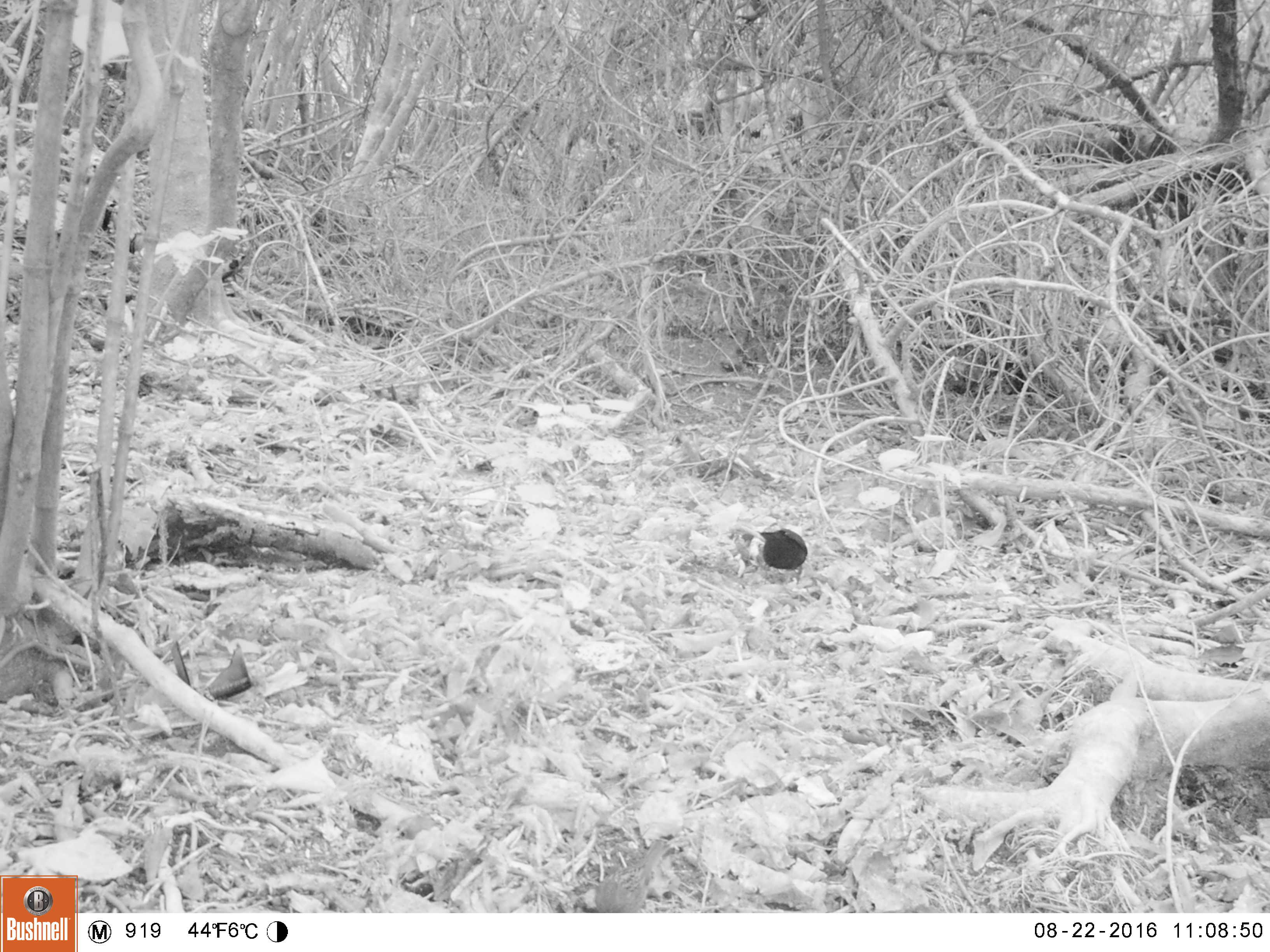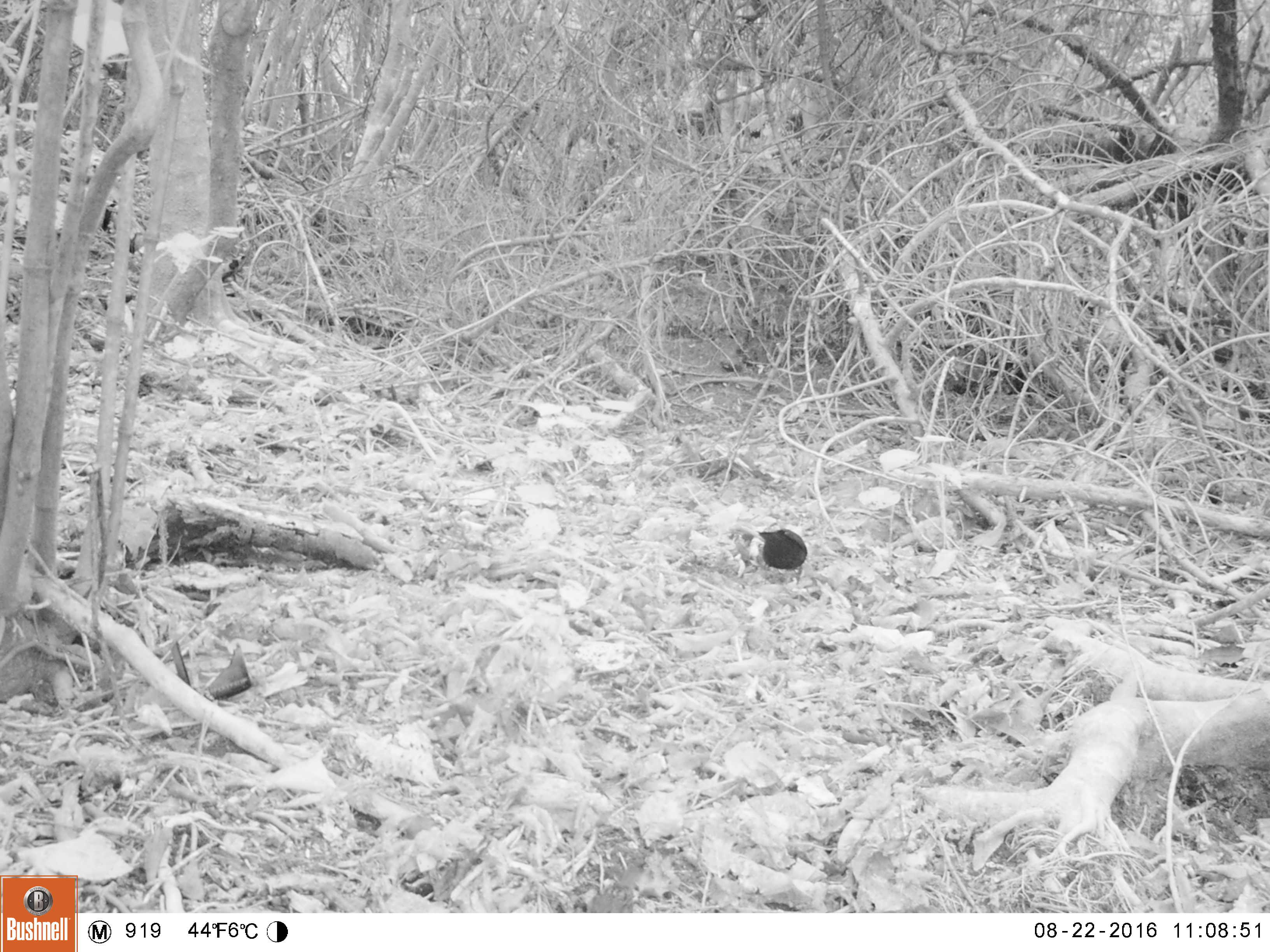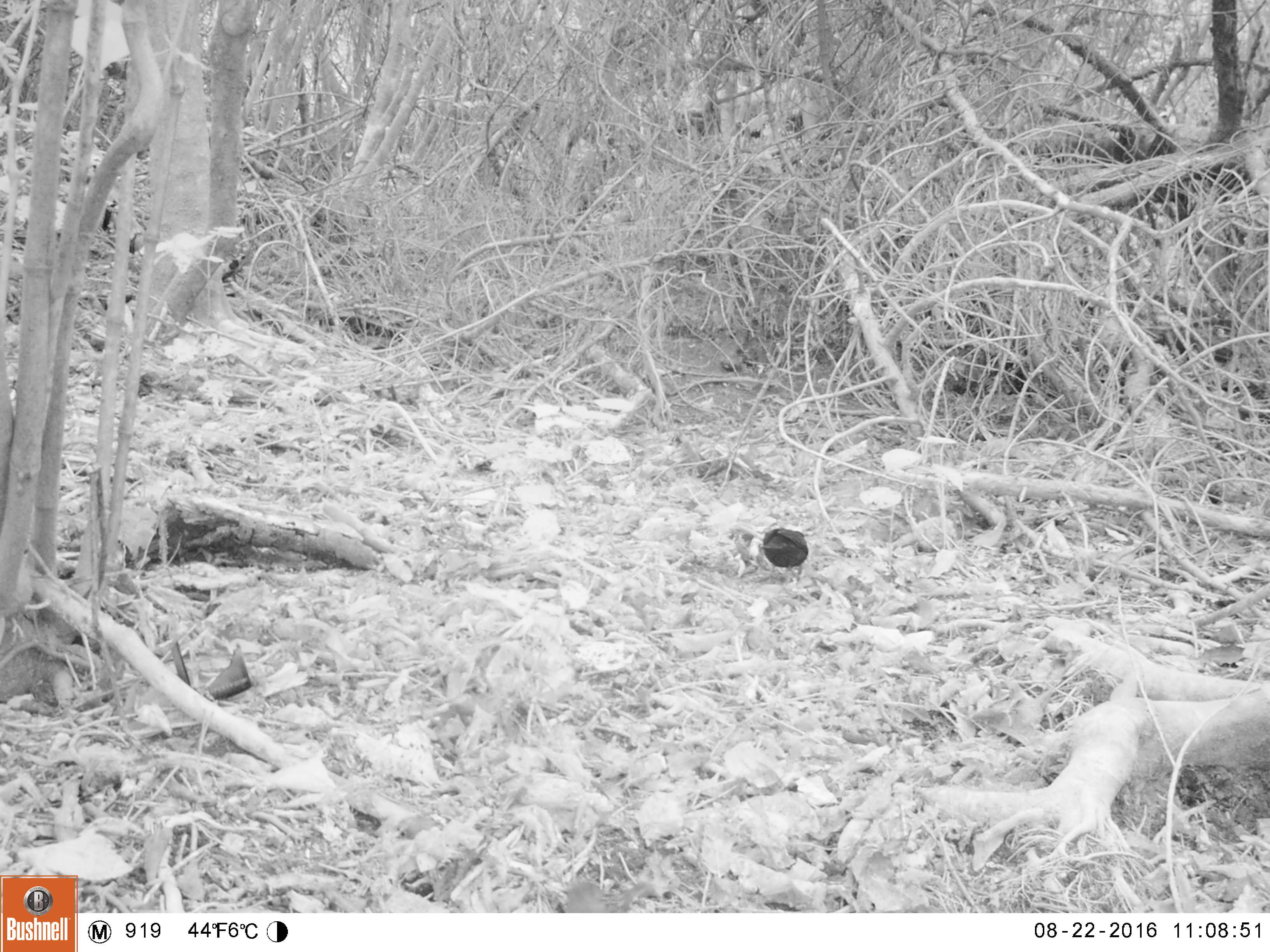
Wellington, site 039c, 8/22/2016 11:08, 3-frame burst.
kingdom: Animalia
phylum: Chordata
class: Aves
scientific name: Aves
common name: bird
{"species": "bird (Aves)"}